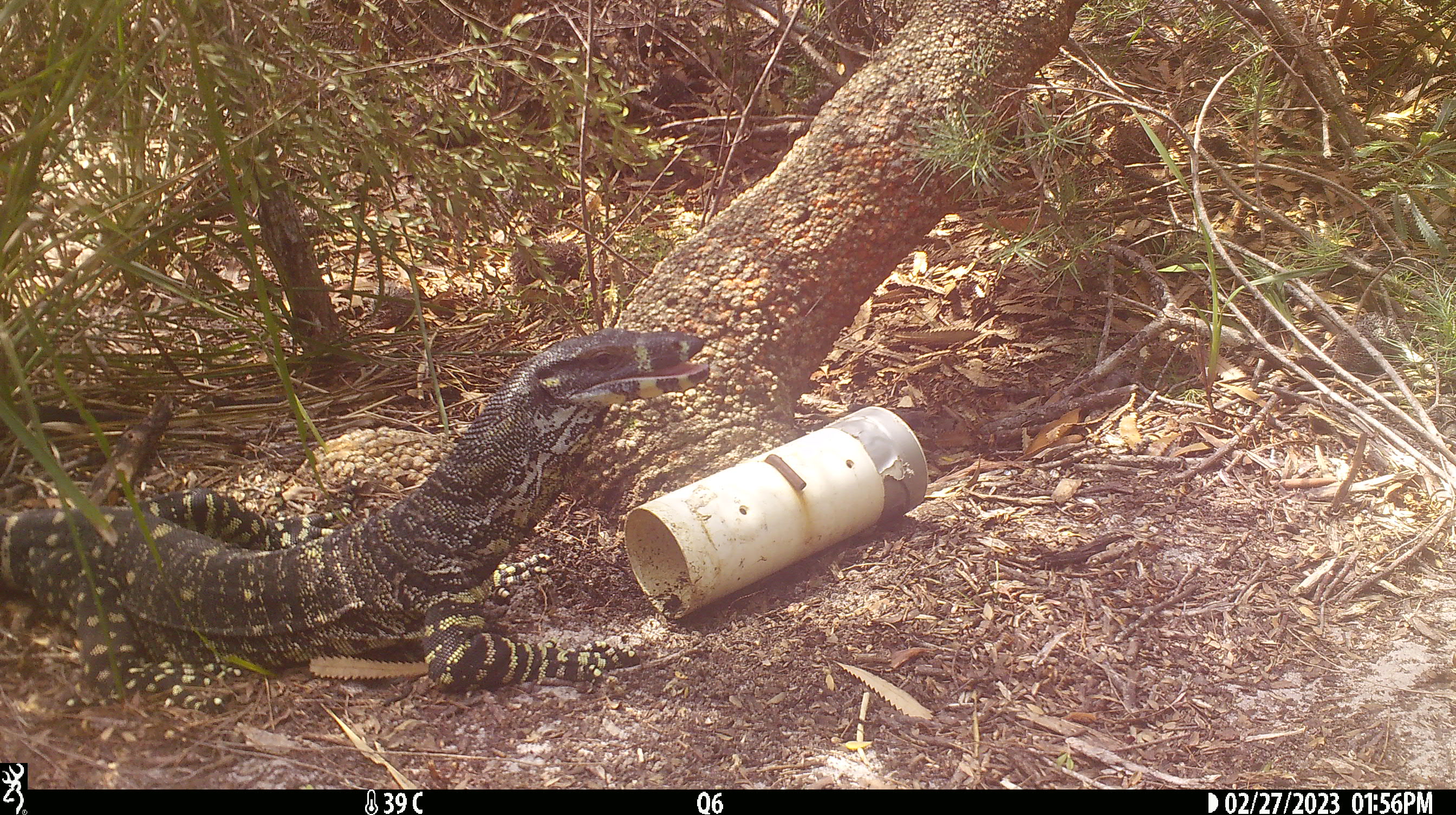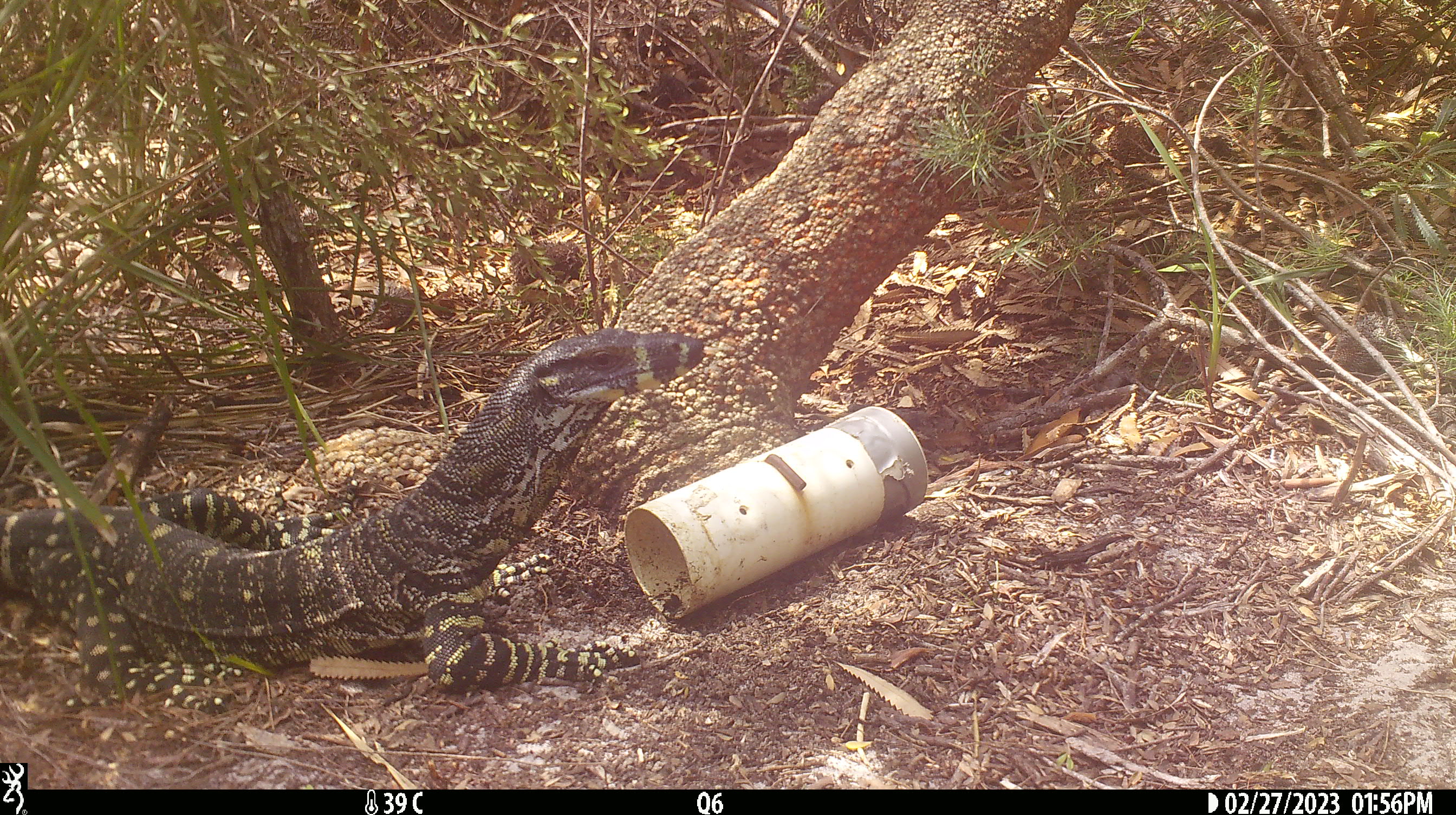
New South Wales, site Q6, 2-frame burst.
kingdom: Animalia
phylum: Chordata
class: Reptilia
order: Squamata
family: Varanidae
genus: Varanus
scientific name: Varanus varius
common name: lace monitor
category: goanna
Goanna (lace monitor) (Varanus varius).